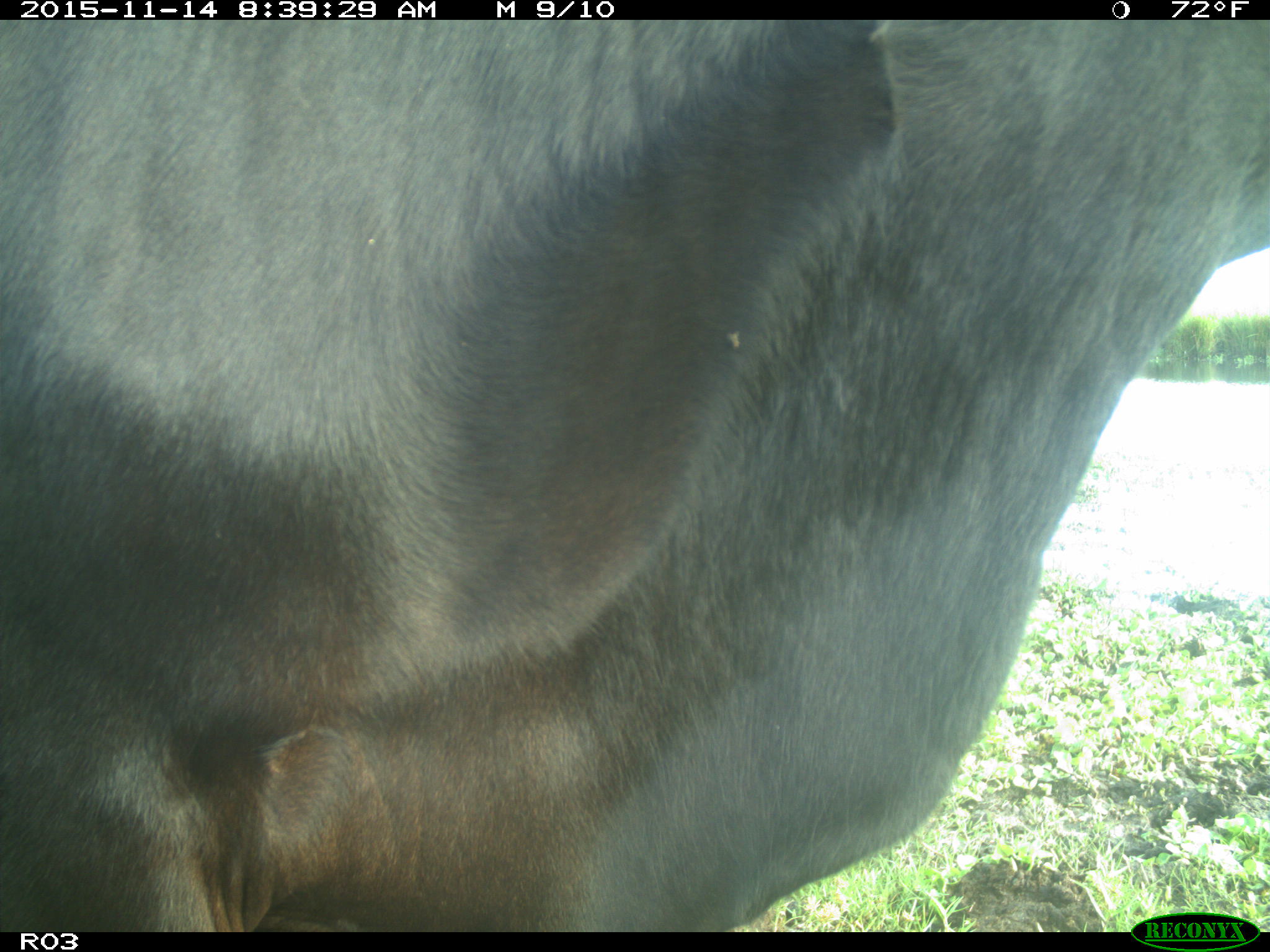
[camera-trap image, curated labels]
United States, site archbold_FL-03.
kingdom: Animalia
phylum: Chordata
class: Mammalia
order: Artiodactyla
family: Bovidae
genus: Bos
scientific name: Bos taurus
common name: domestic cow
Bos taurus (domestic cow).